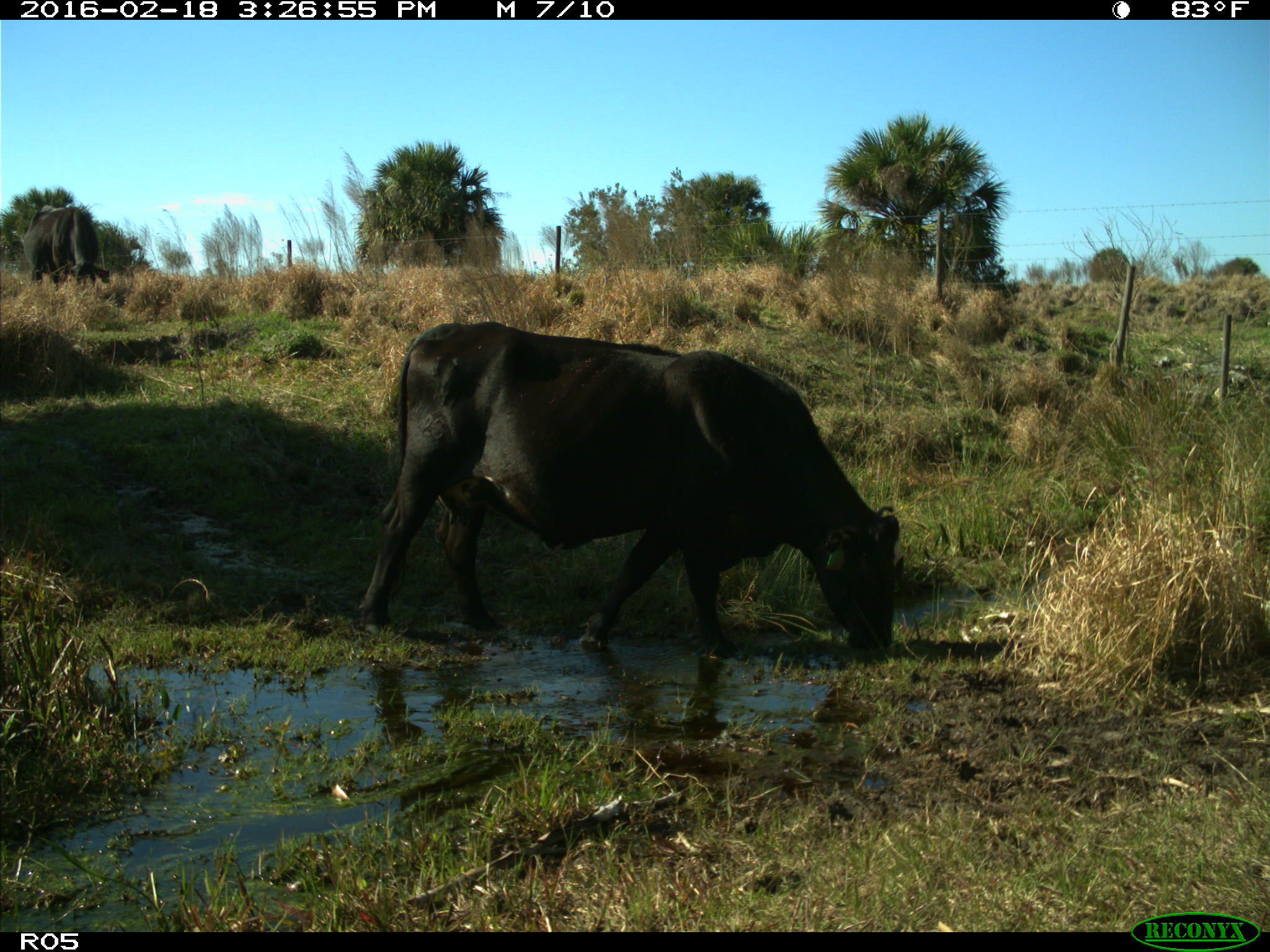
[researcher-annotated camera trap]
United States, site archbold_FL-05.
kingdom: Animalia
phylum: Chordata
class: Mammalia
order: Artiodactyla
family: Bovidae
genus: Bos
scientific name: Bos taurus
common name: domestic cow